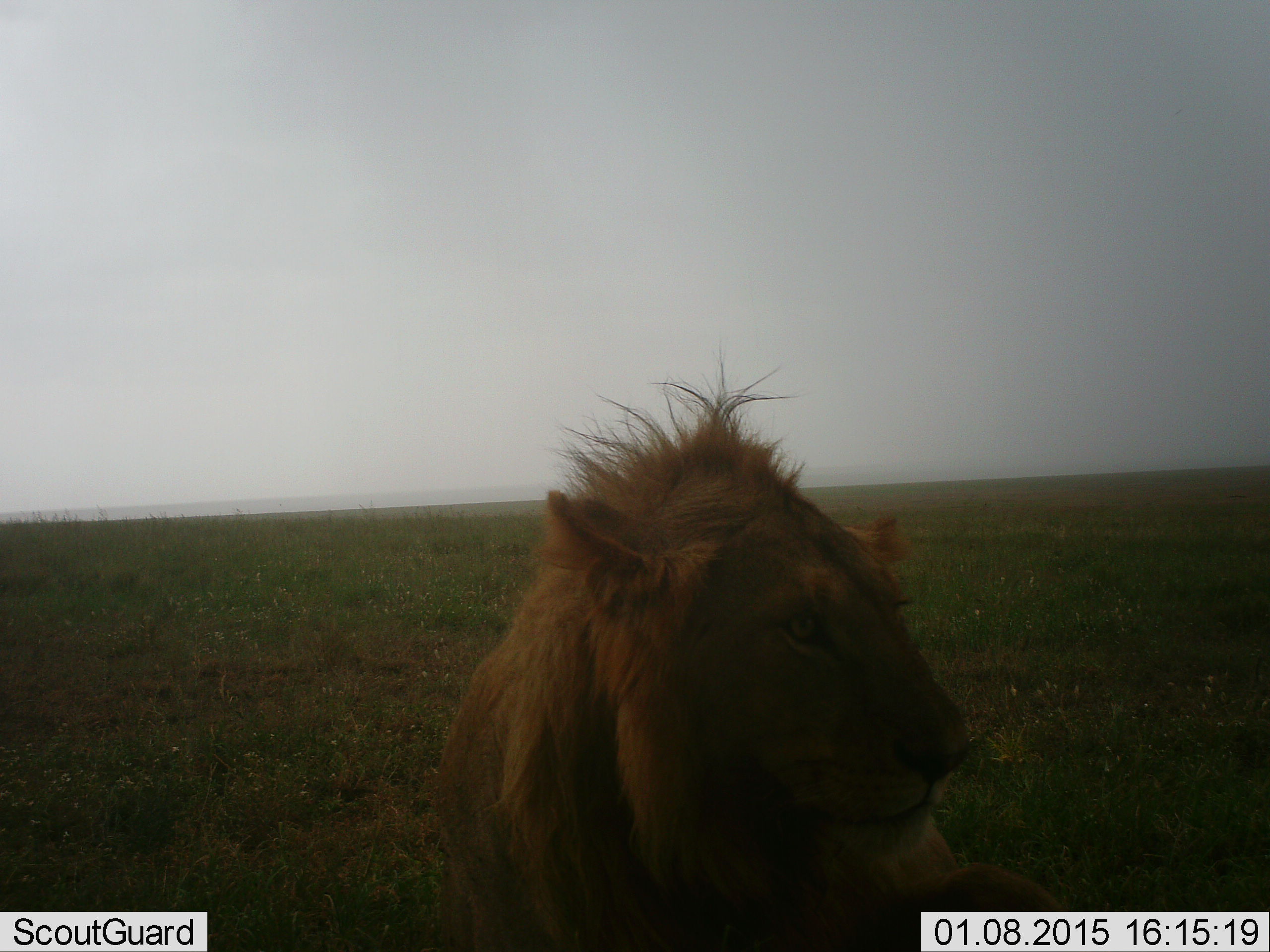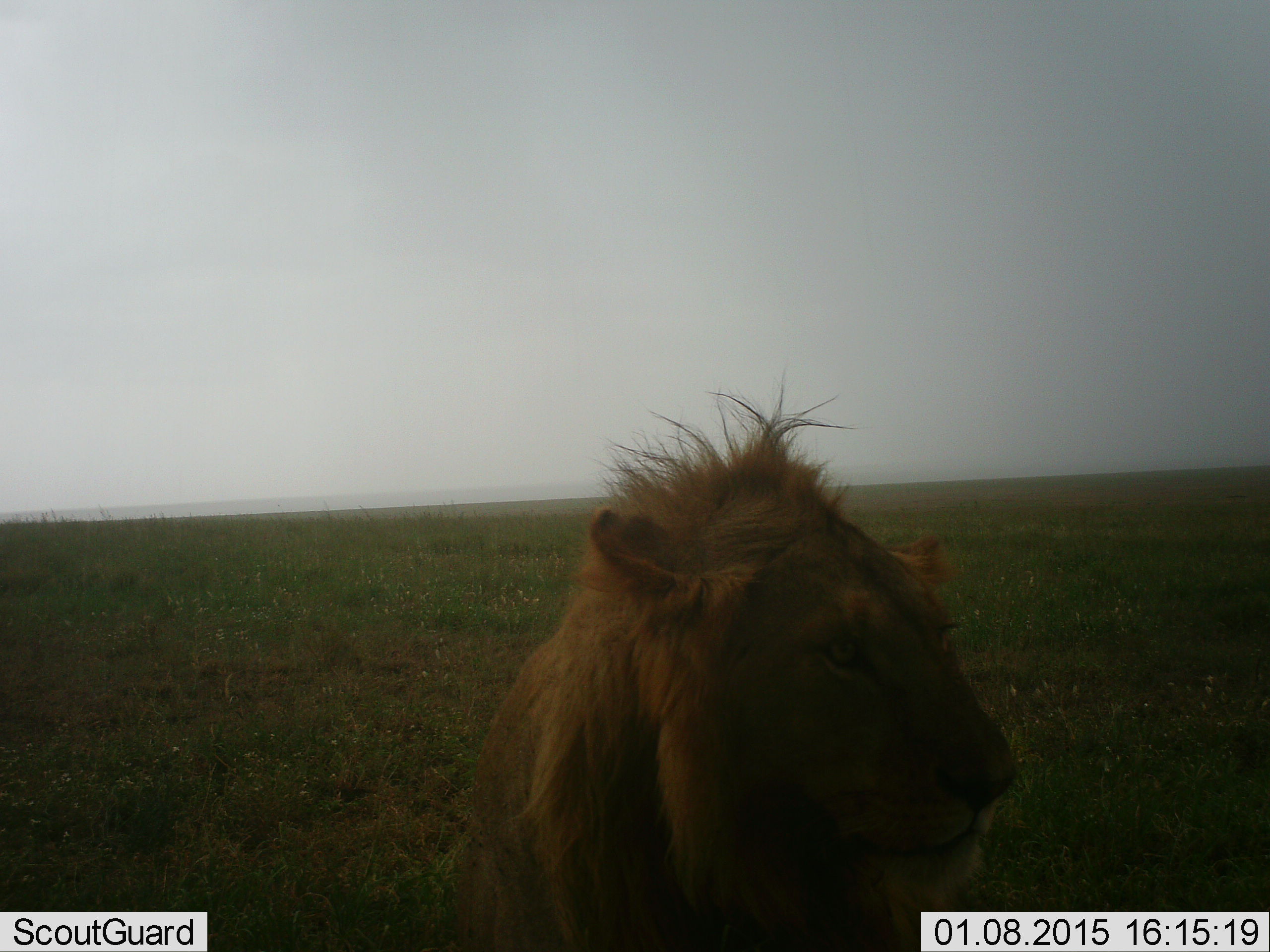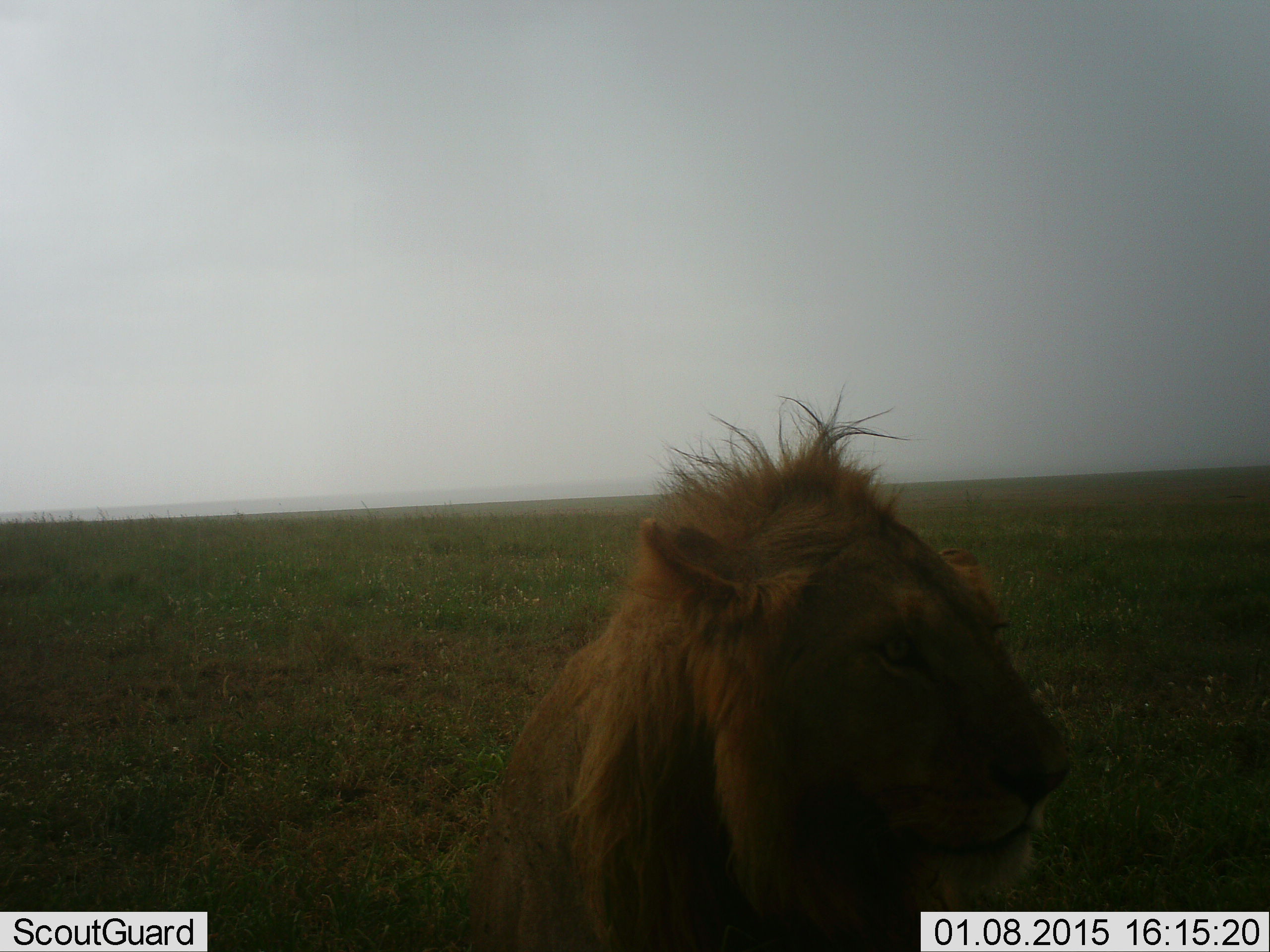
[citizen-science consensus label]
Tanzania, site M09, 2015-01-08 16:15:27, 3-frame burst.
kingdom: Animalia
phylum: Chordata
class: Mammalia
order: Carnivora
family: Felidae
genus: Panthera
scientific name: Panthera leo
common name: lion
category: lionmale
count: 1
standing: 20%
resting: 70%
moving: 10%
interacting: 0%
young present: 0%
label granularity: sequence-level